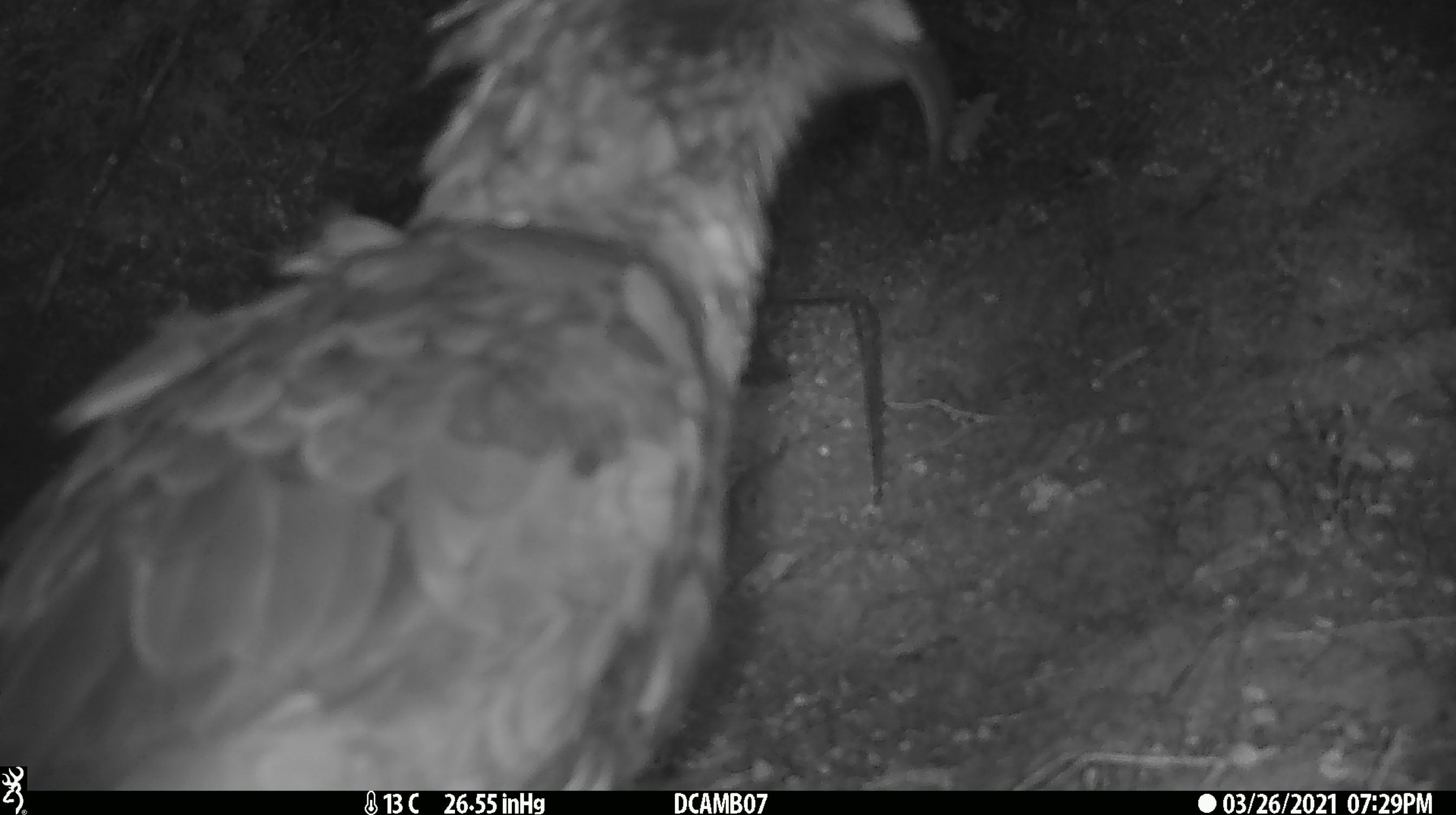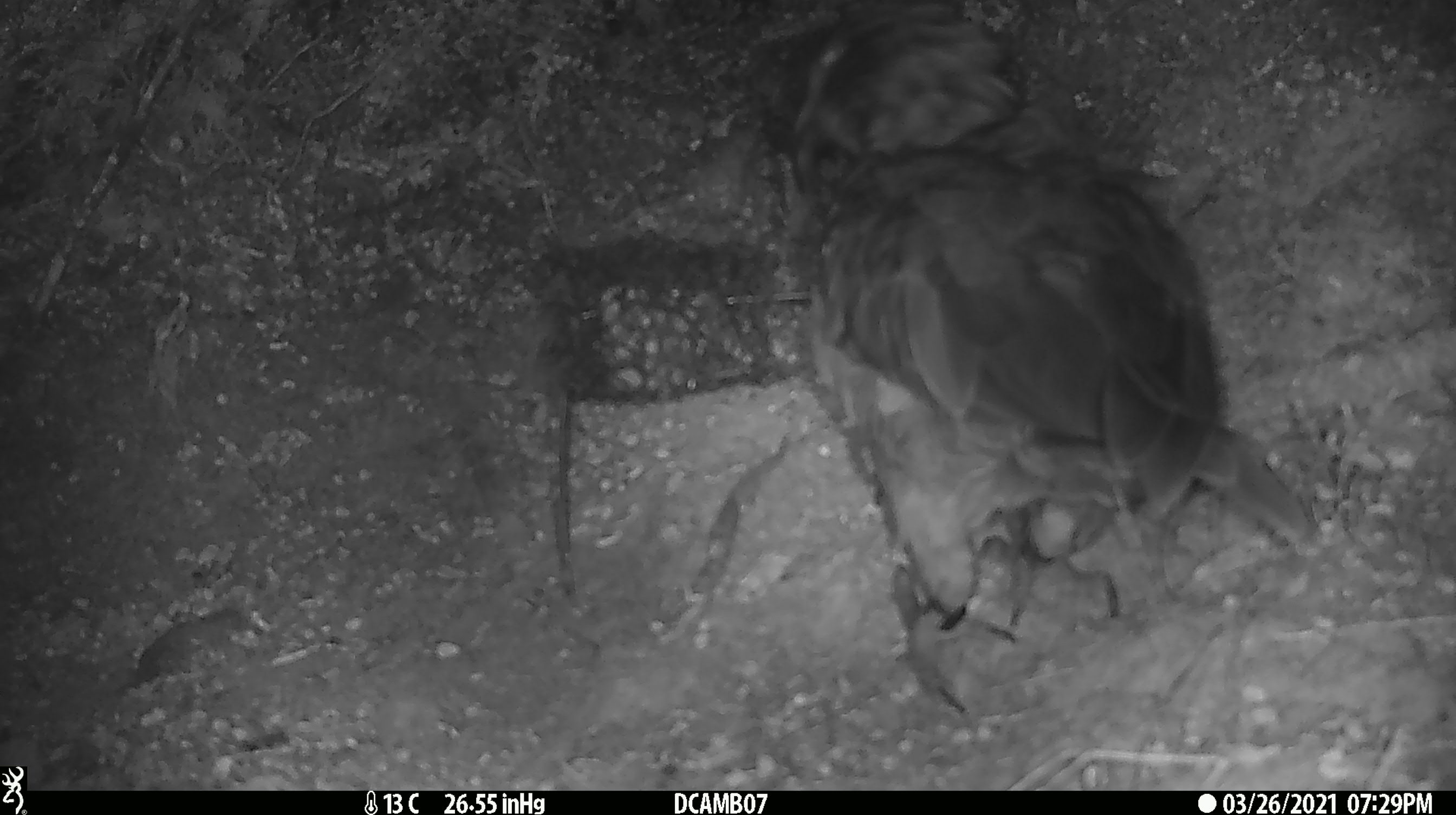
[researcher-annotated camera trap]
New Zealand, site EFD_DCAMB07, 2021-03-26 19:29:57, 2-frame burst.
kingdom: Animalia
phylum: Chordata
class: Aves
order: Psittaciformes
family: Strigopidae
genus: Nestor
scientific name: Nestor notabilis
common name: kea